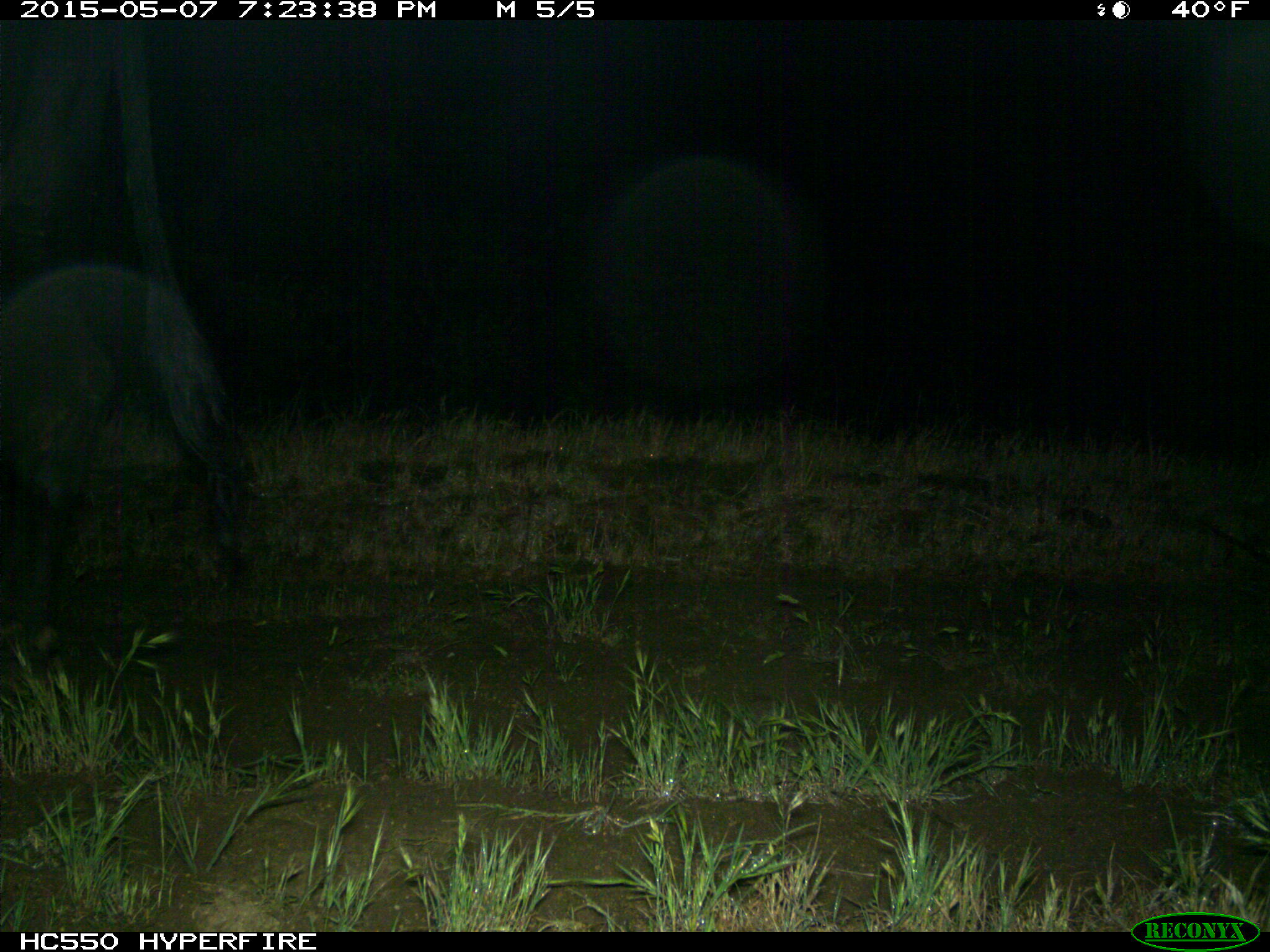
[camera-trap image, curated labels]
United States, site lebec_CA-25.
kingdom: Animalia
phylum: Chordata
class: Mammalia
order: Artiodactyla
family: Bovidae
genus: Bos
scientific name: Bos taurus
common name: domestic cow